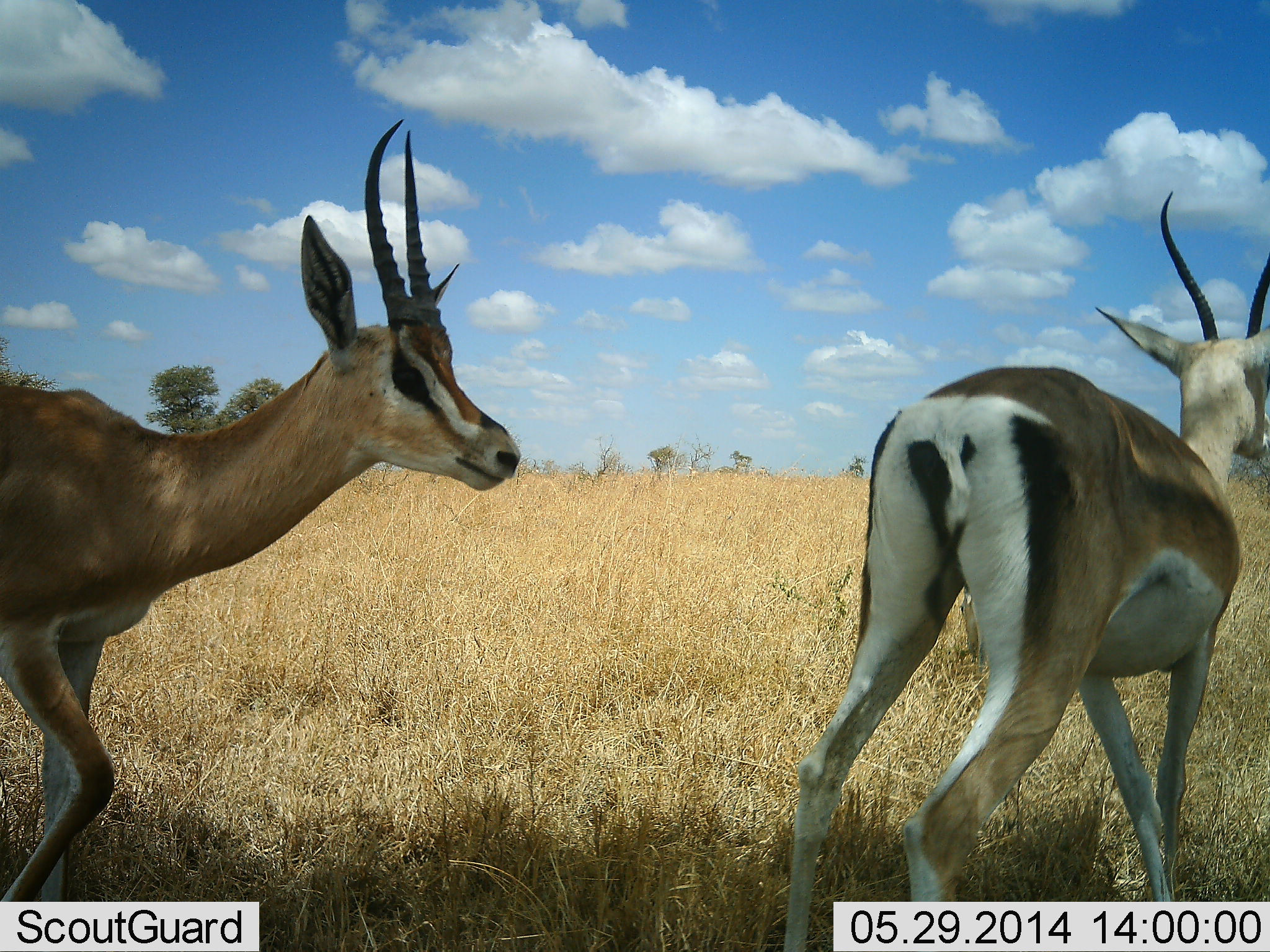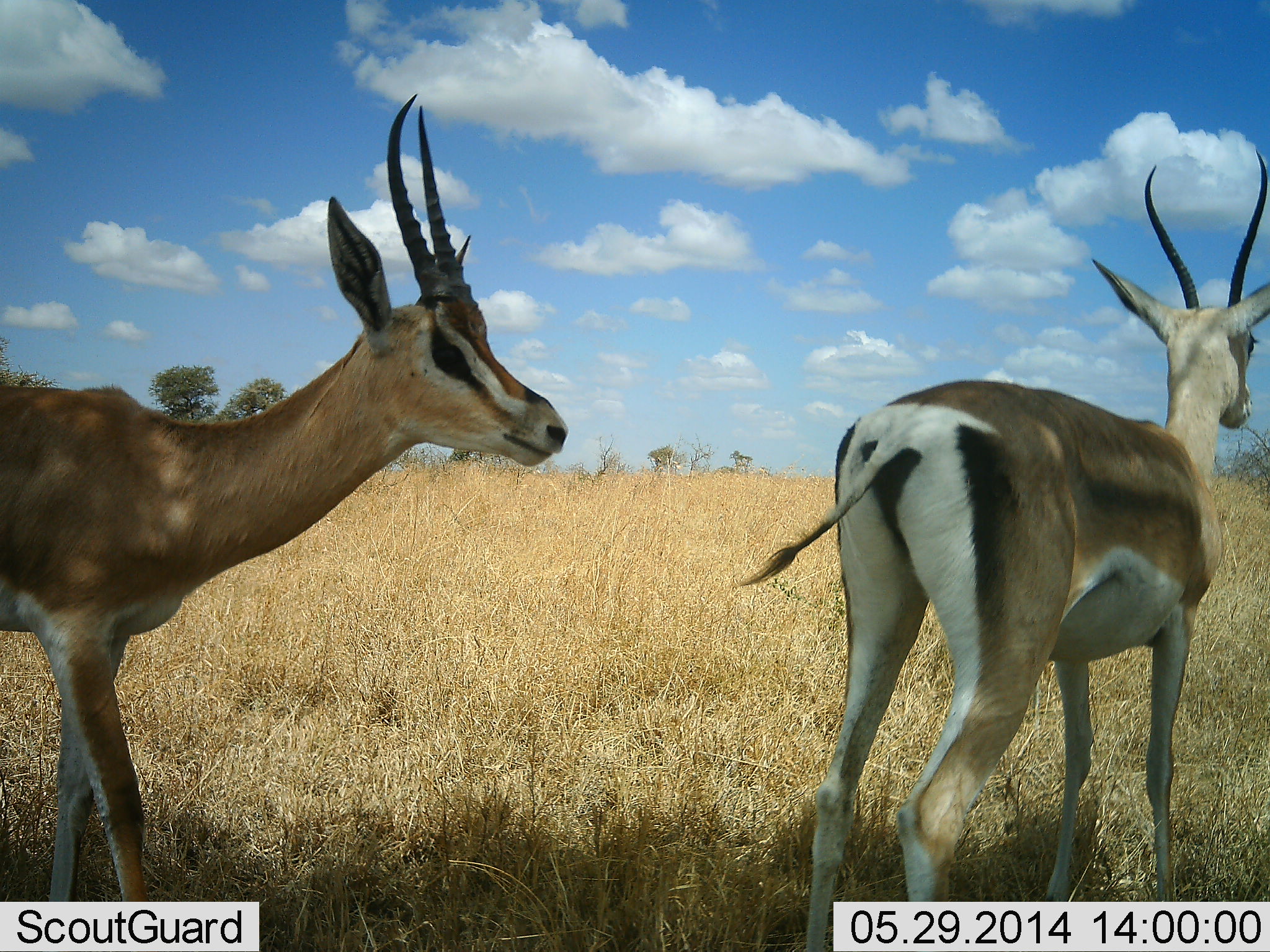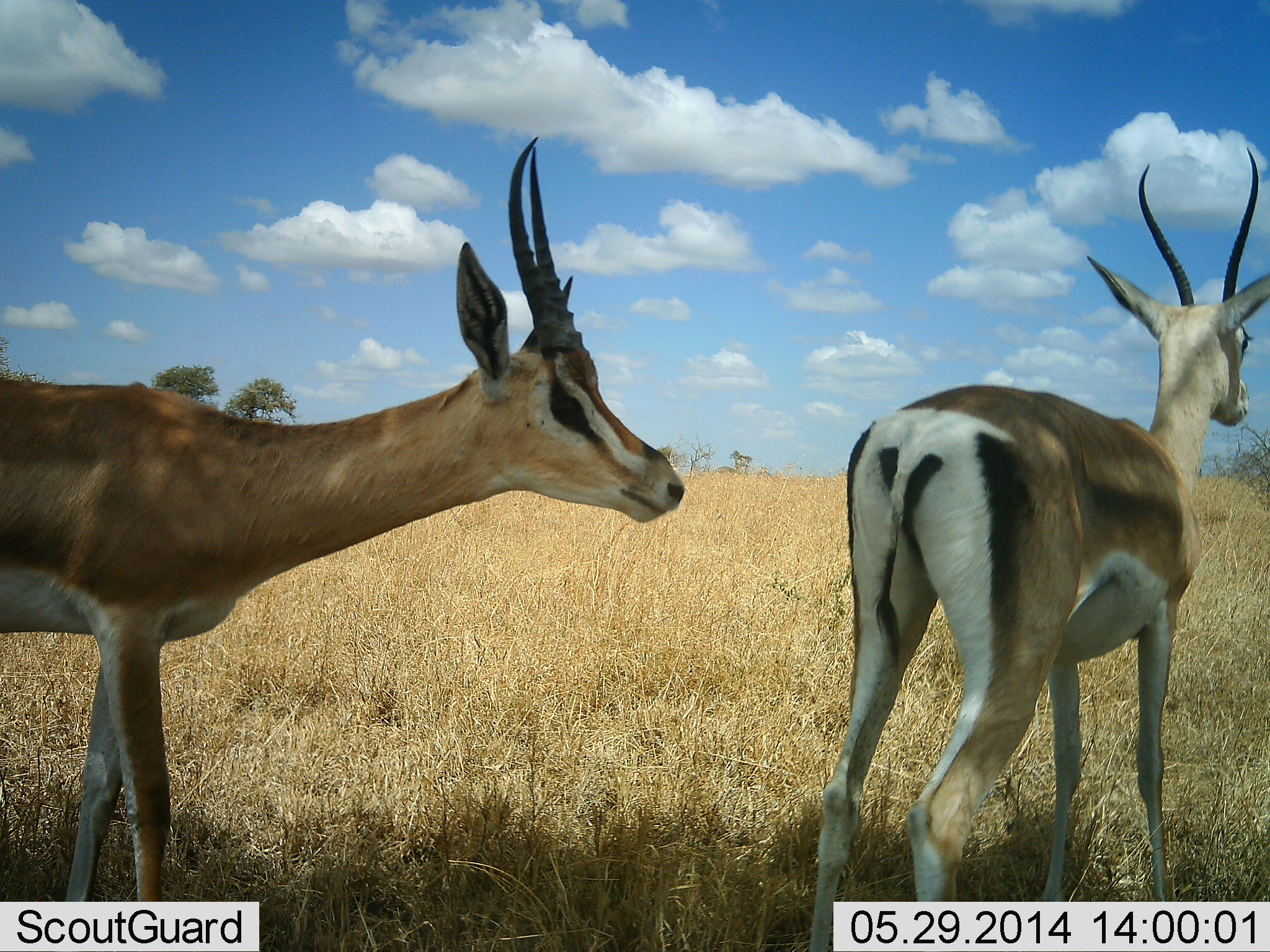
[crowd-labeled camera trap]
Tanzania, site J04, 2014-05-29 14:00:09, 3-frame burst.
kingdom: Animalia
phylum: Chordata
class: Mammalia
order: Artiodactyla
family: Bovidae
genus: Nanger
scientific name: Nanger granti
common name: grant's gazelle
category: gazellegrants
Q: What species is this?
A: Gazellegrants (grant's gazelle) (Nanger granti).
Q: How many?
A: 2.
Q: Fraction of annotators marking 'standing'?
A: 60%.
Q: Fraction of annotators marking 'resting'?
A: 0%.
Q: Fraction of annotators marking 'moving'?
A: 60%.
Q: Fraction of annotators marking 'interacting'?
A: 10%.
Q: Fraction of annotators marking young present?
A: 0%.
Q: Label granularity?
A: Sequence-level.